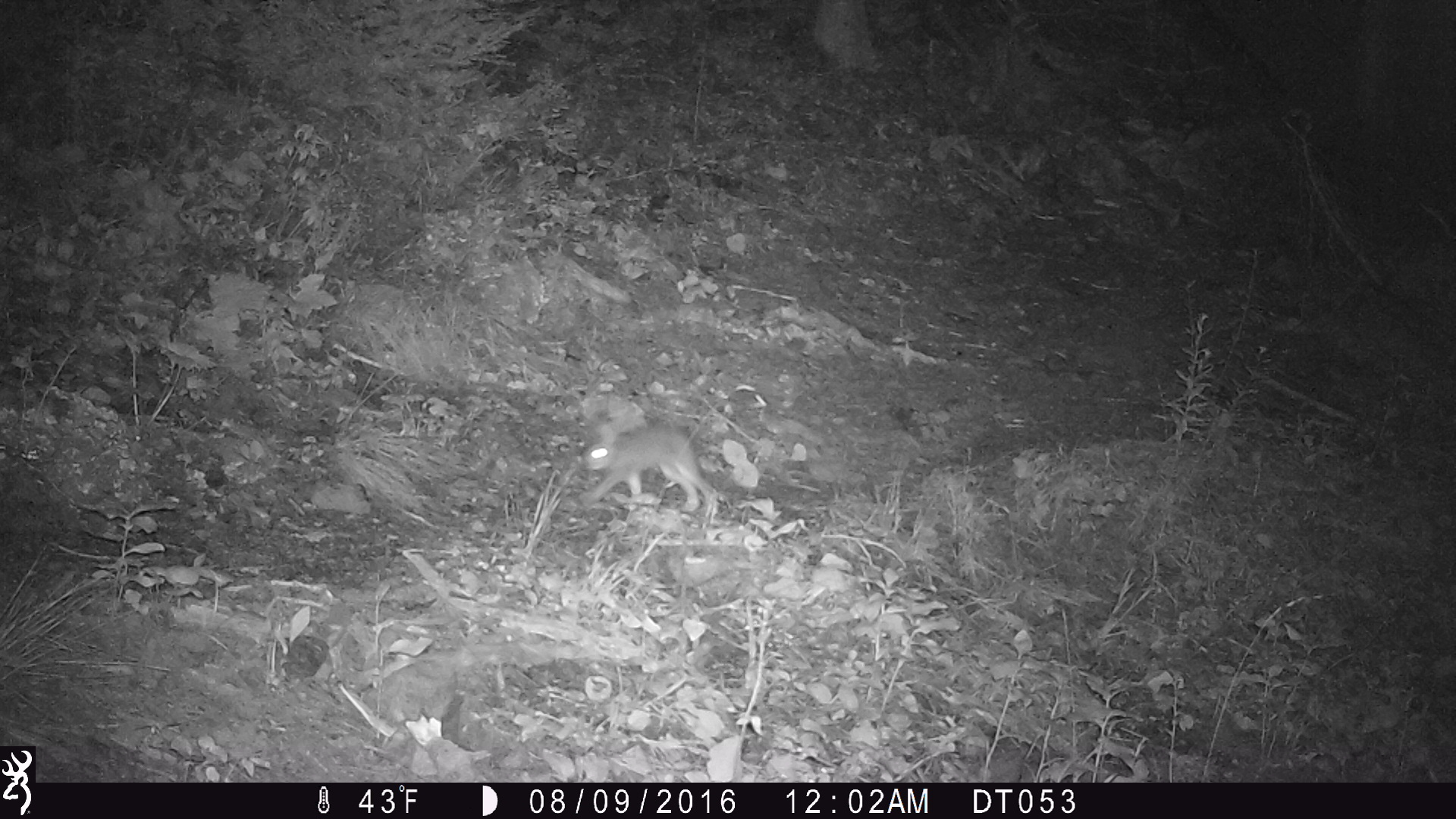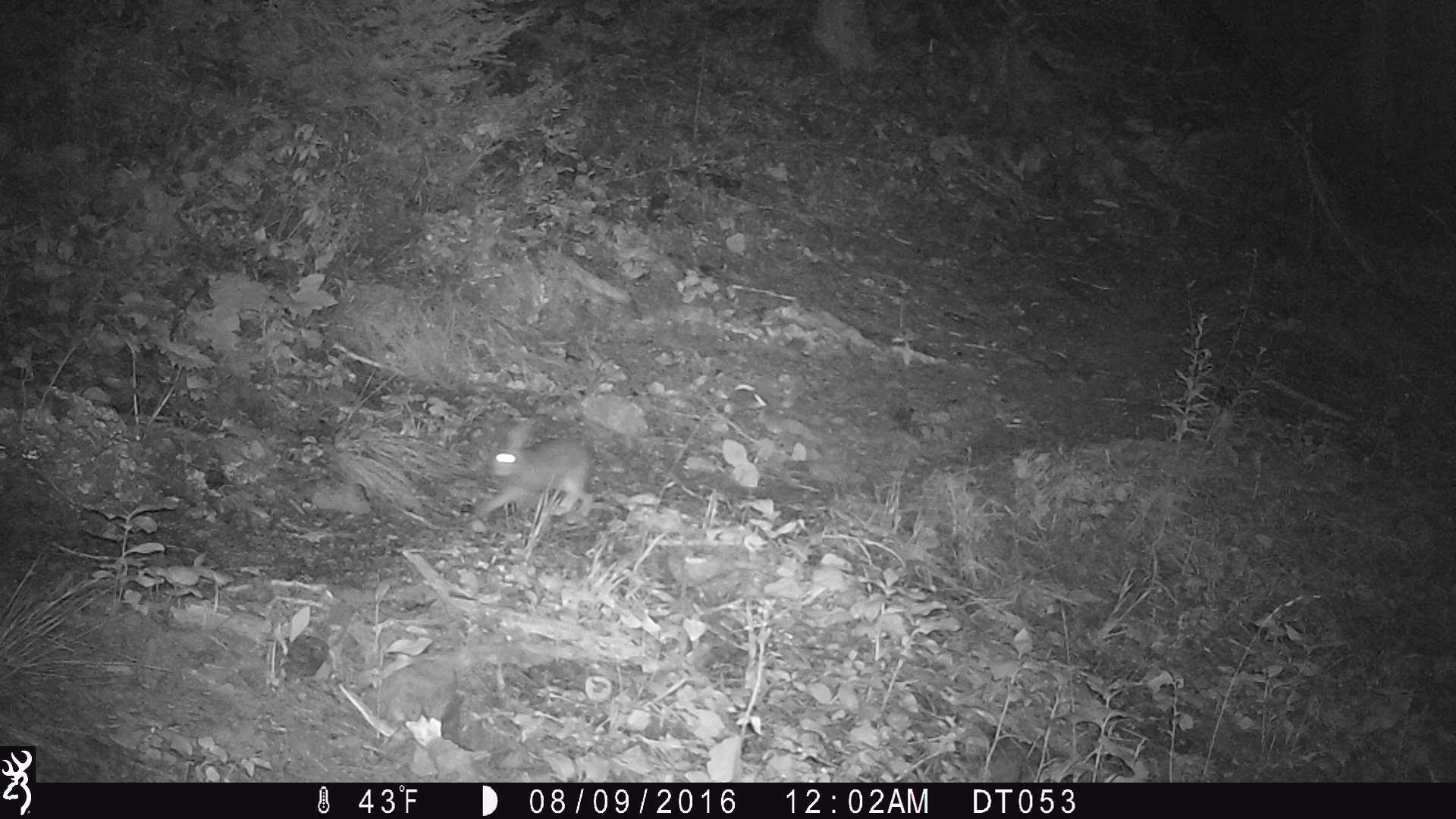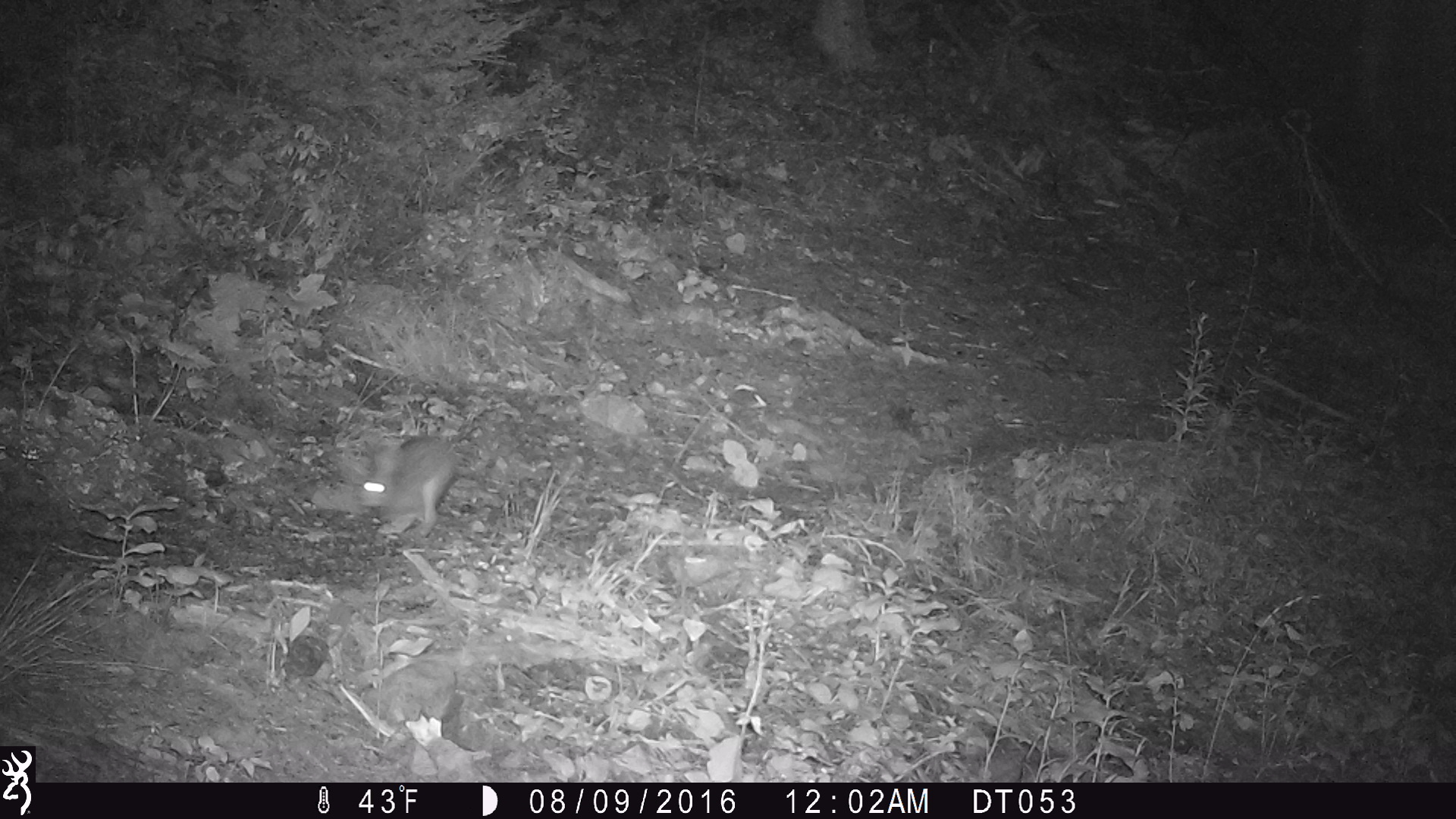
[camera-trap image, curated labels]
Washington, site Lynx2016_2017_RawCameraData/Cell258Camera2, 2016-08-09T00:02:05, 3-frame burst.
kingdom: Animalia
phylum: Chordata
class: Mammalia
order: Lagomorpha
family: Leporidae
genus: Lepus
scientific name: Lepus americanus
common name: snowshoe hare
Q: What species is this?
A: Lepus americanus (snowshoe hare).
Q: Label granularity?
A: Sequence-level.